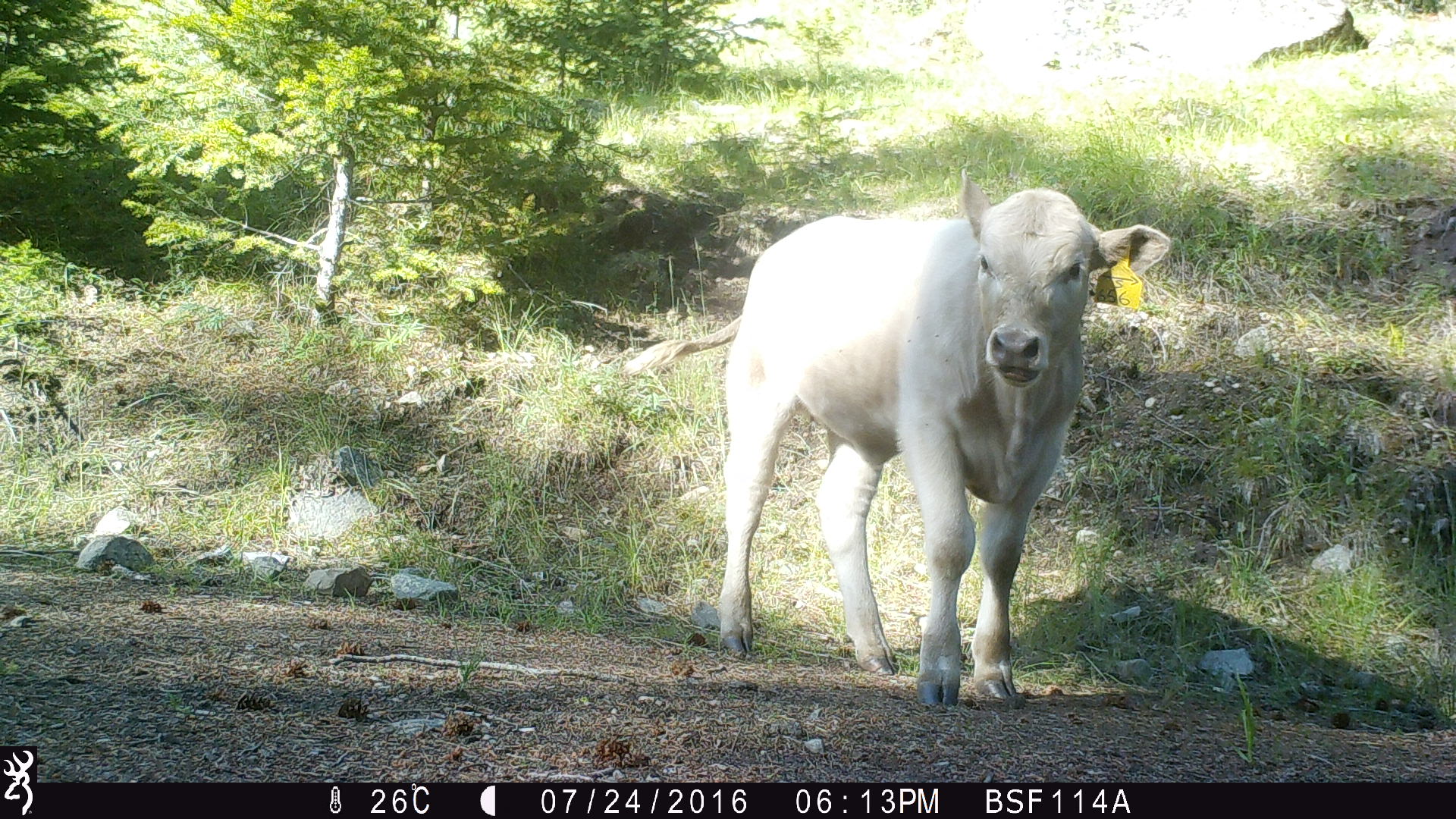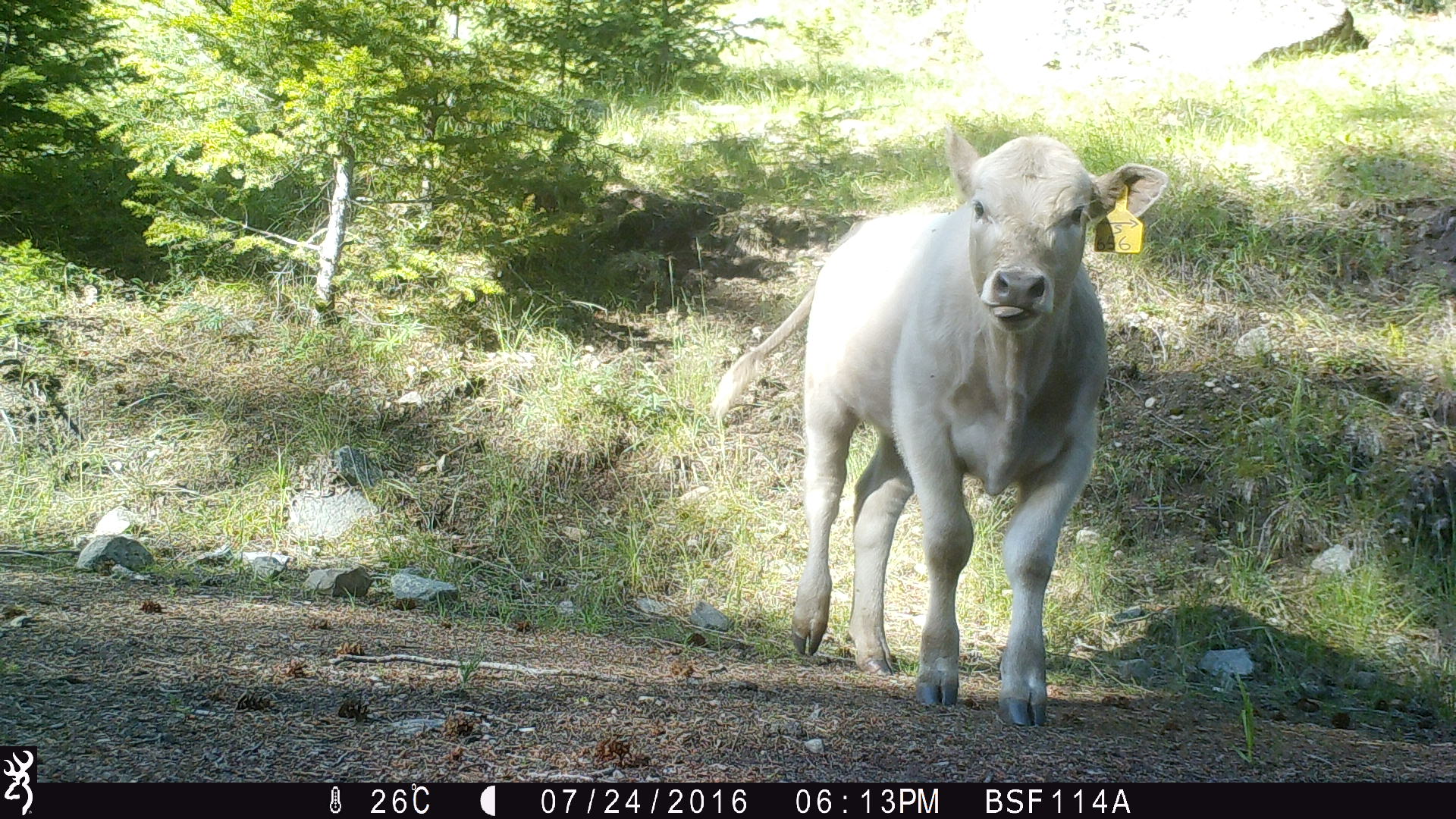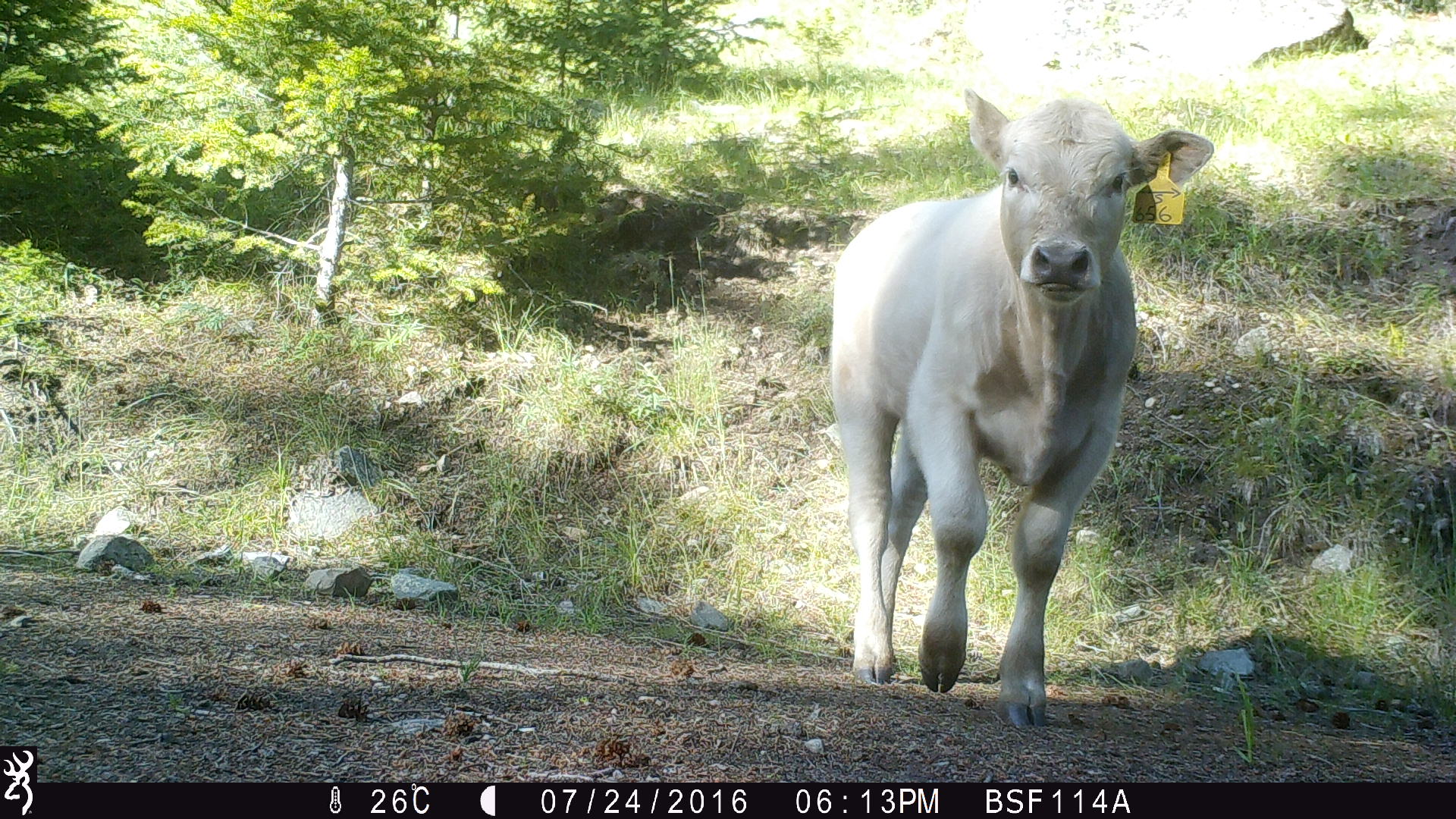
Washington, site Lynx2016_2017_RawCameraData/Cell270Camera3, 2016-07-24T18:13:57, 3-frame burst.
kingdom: Animalia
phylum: Chordata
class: Mammalia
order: Artiodactyla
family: Bovidae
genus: Bos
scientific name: Bos taurus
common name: domestic cattle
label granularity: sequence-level